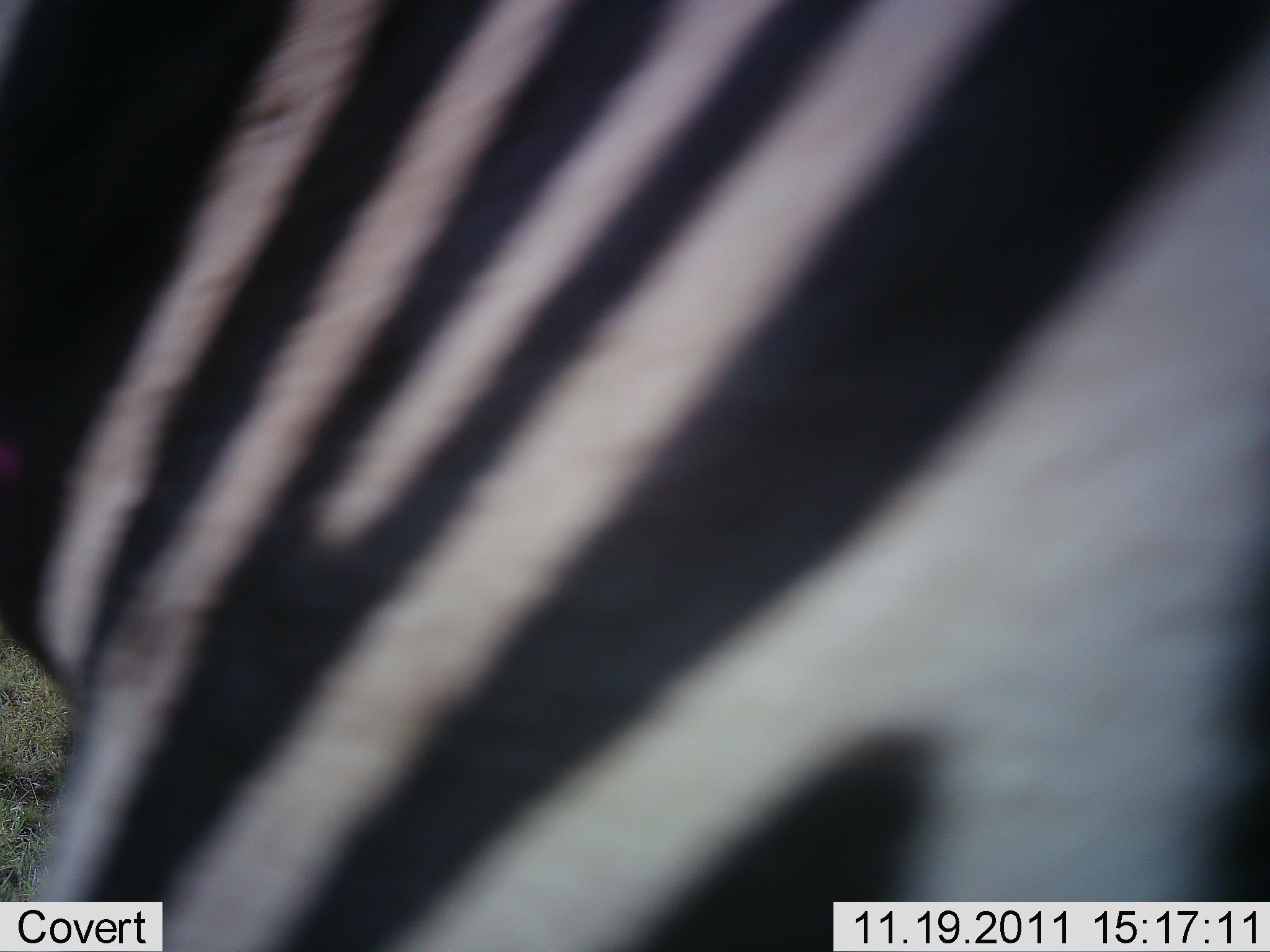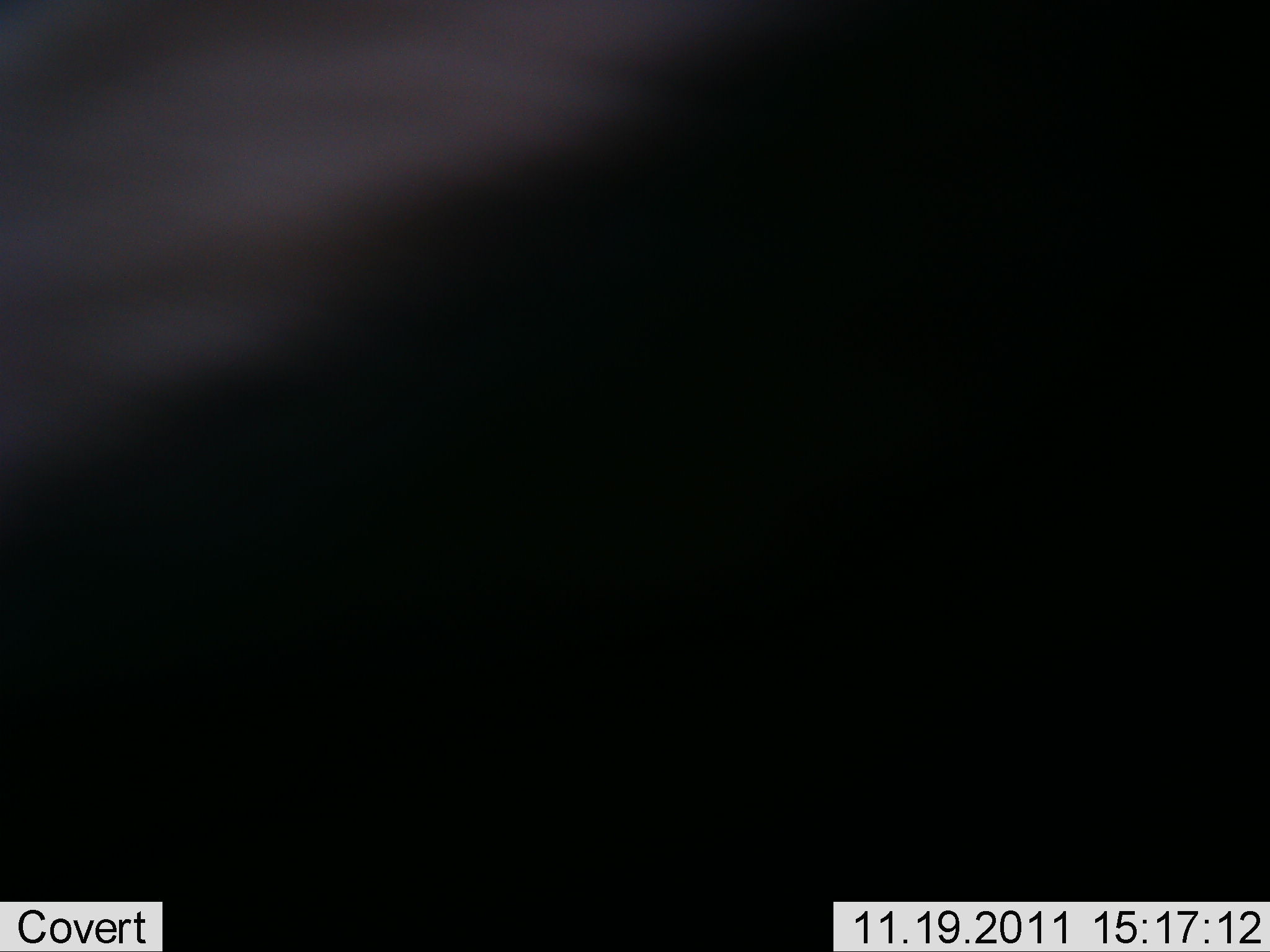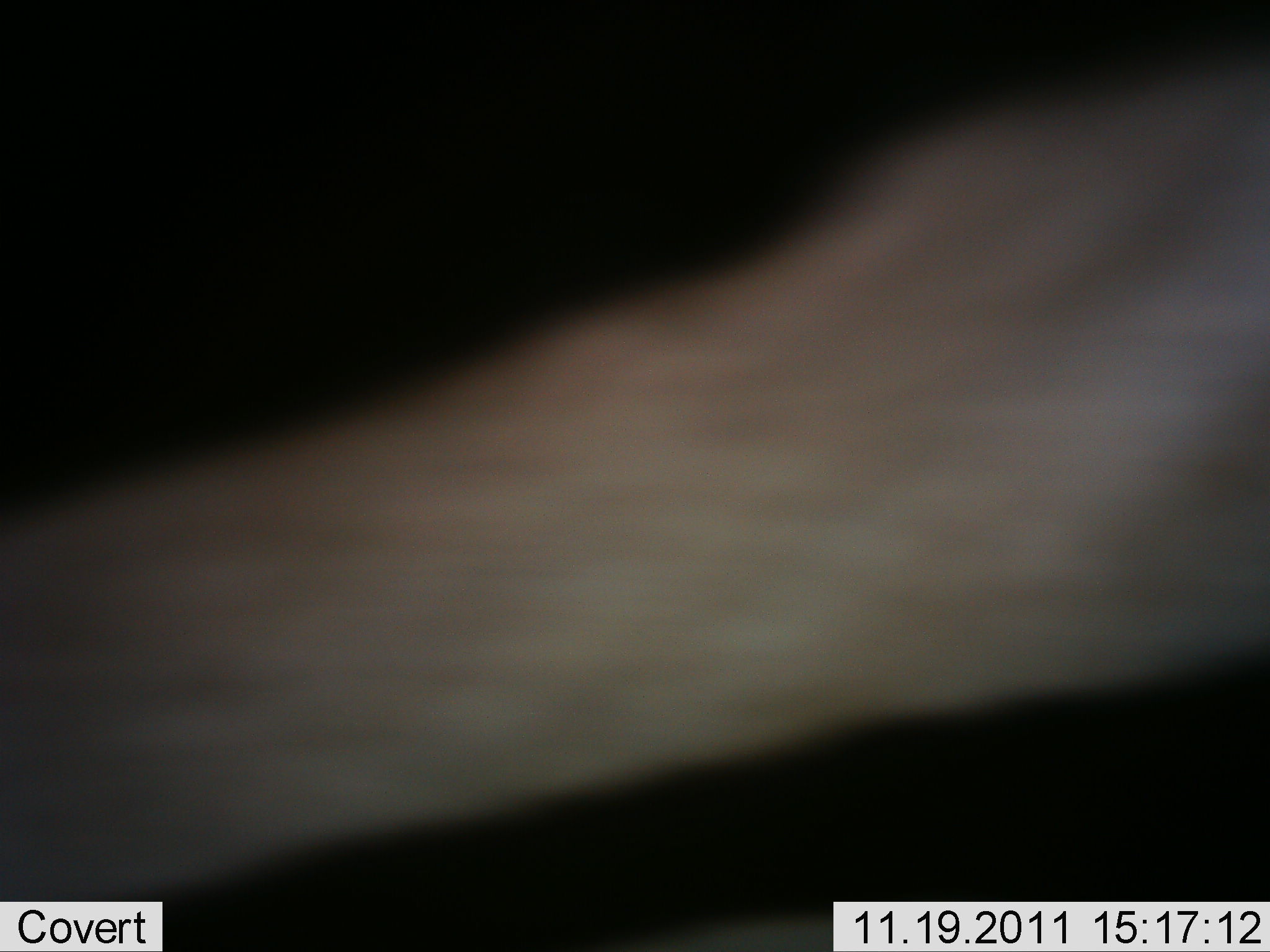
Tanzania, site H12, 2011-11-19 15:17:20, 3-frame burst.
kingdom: Animalia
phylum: Chordata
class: Mammalia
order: Perissodactyla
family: Equidae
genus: Equus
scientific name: Equus quagga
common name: plains zebra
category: zebra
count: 1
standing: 0%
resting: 0%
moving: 100%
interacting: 0%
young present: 0%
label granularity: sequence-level